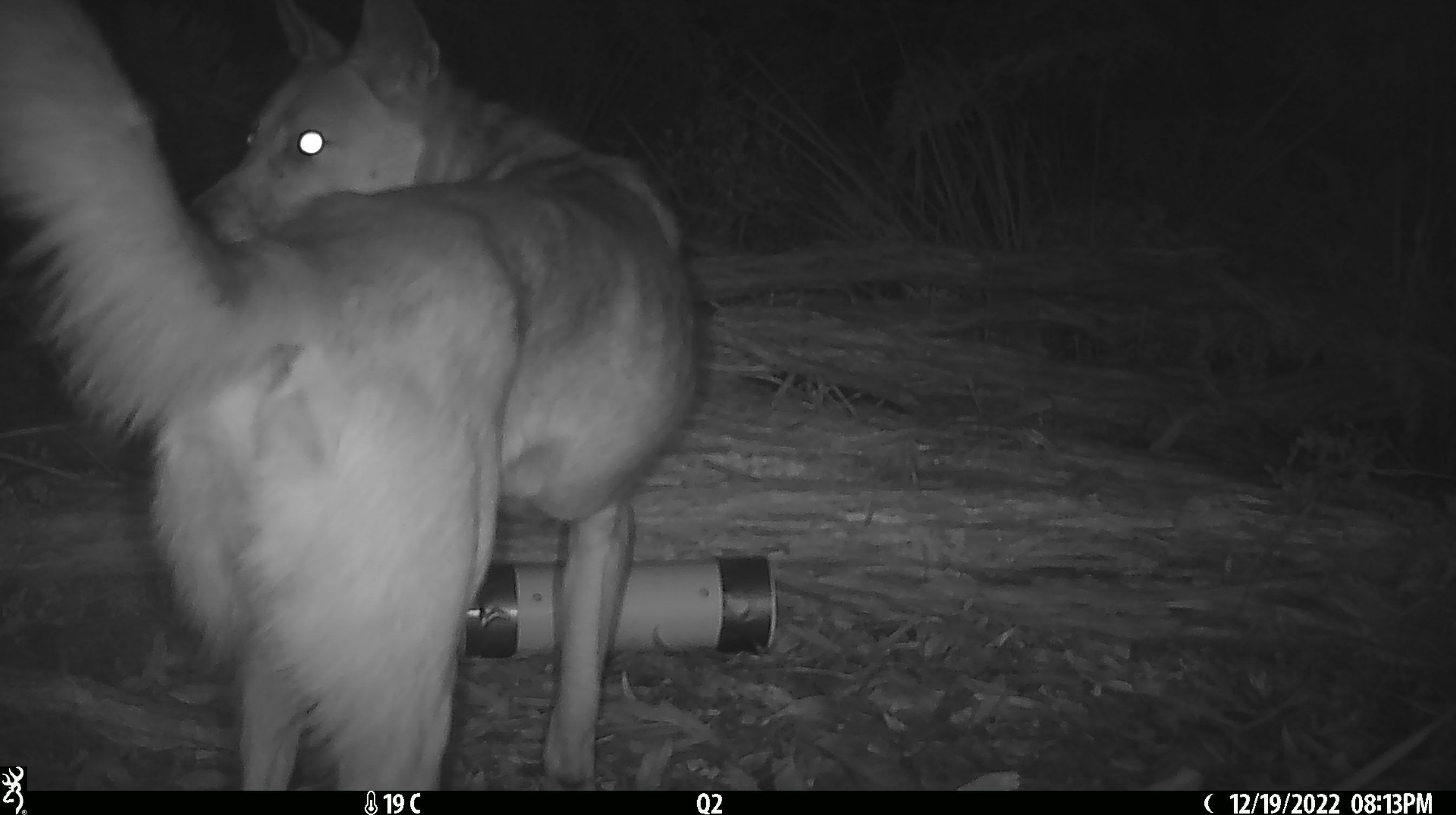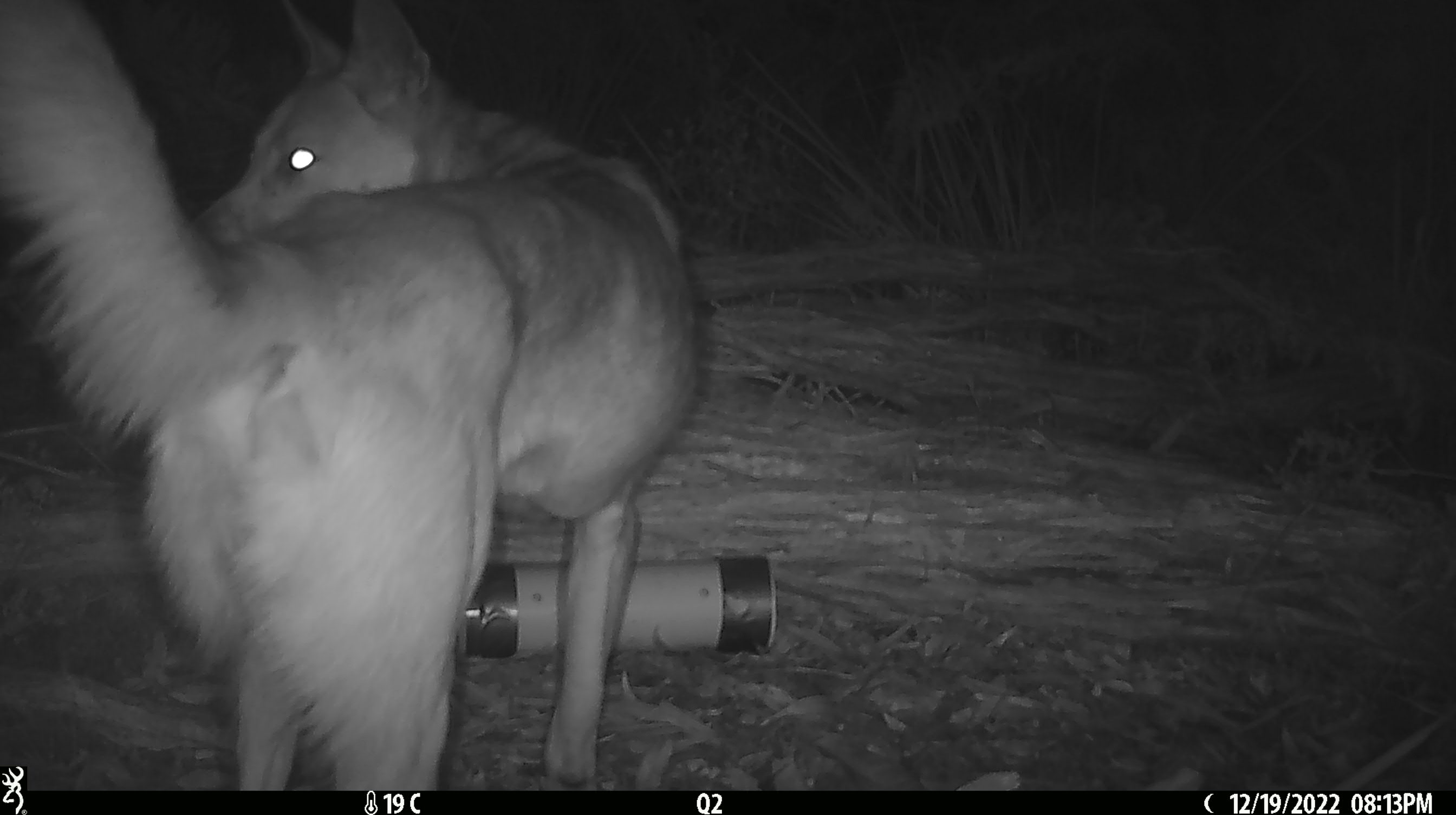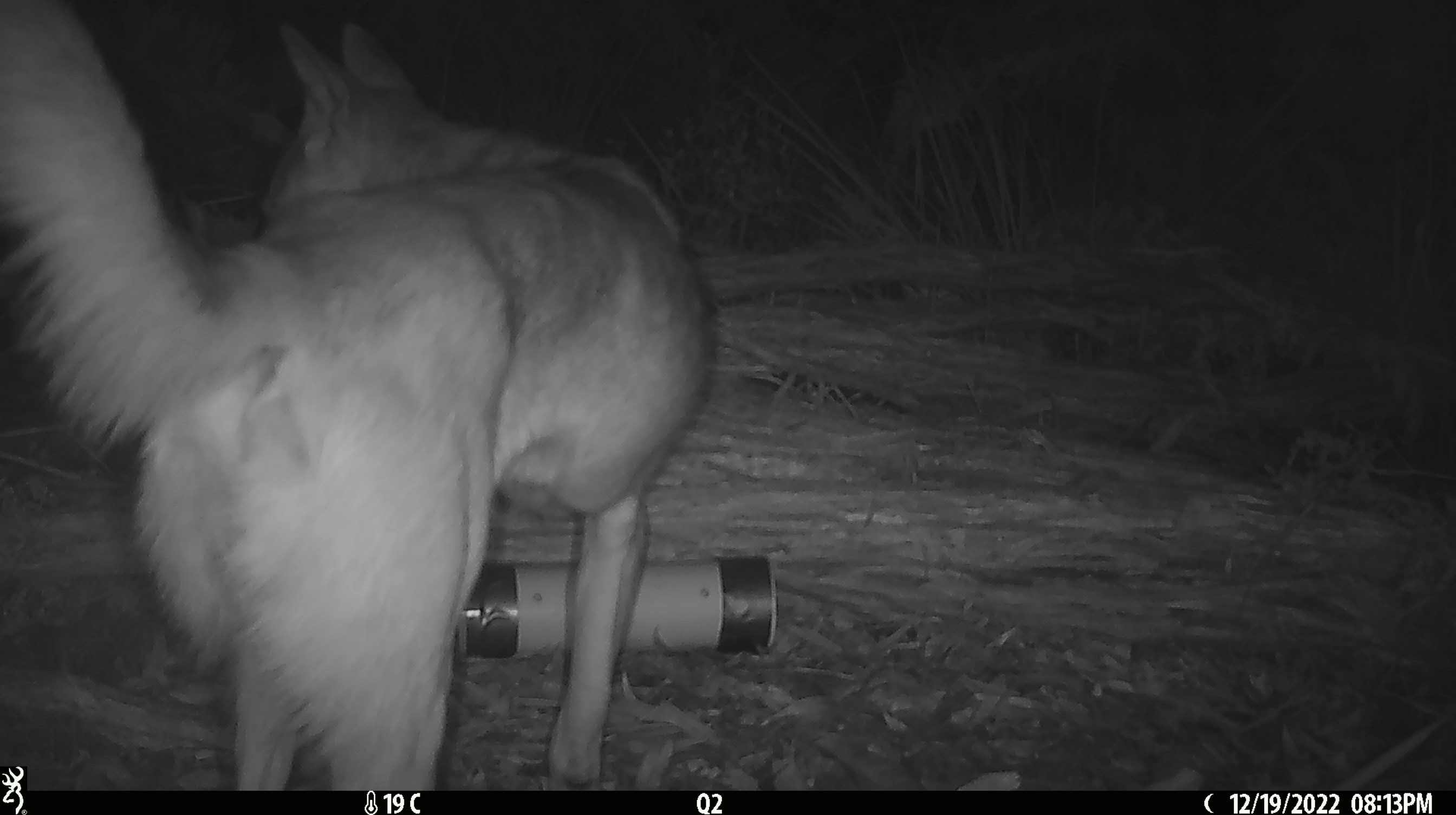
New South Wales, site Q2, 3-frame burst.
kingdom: Animalia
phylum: Chordata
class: Mammalia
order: Carnivora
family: Canidae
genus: Canis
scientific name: Canis familiaris dingo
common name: dingo